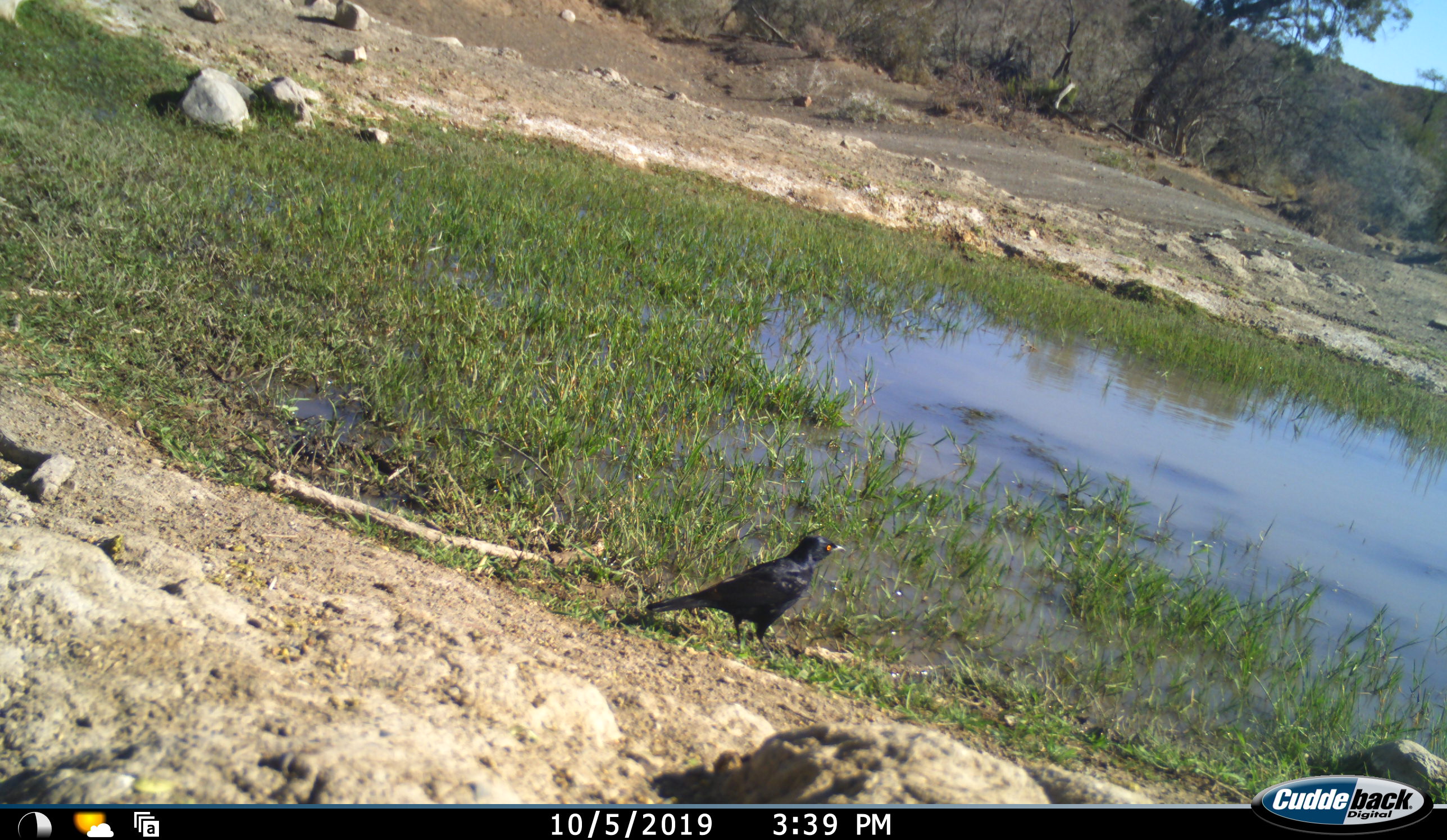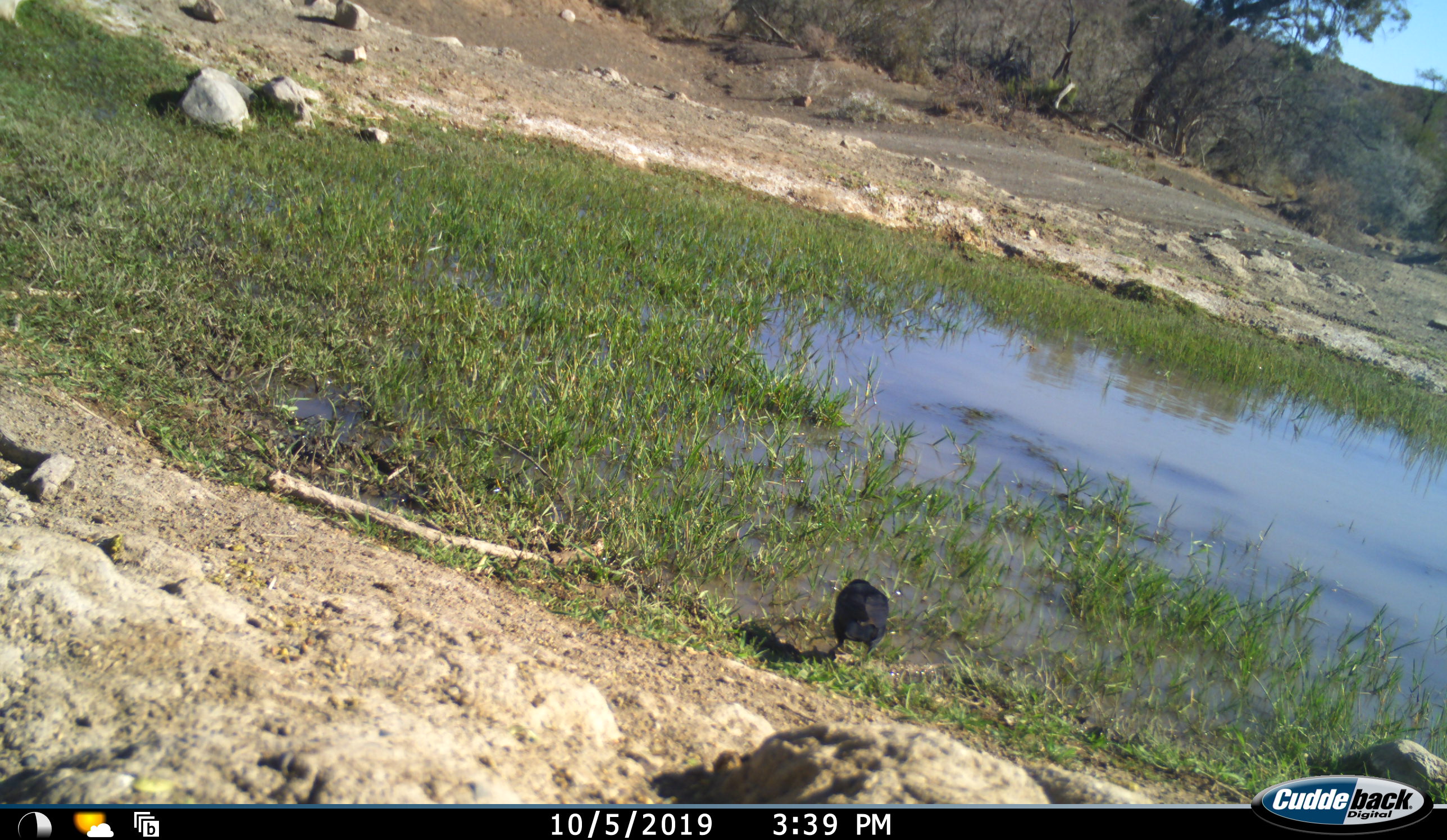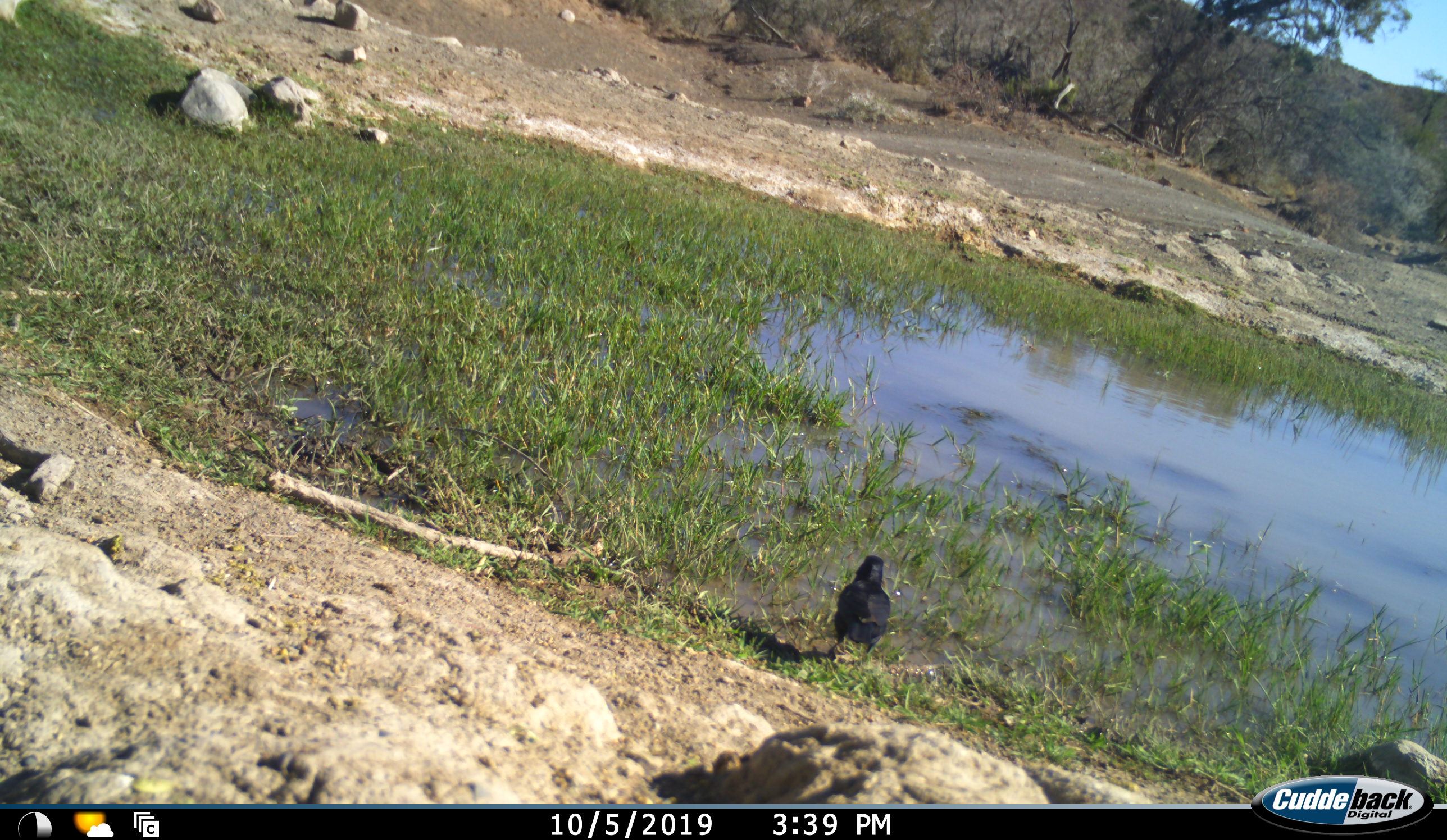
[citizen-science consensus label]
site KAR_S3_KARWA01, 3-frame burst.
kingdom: Animalia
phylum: Chordata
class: Aves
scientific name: Aves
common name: bird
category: birdother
Birdother (bird) (Aves), count 1. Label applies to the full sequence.